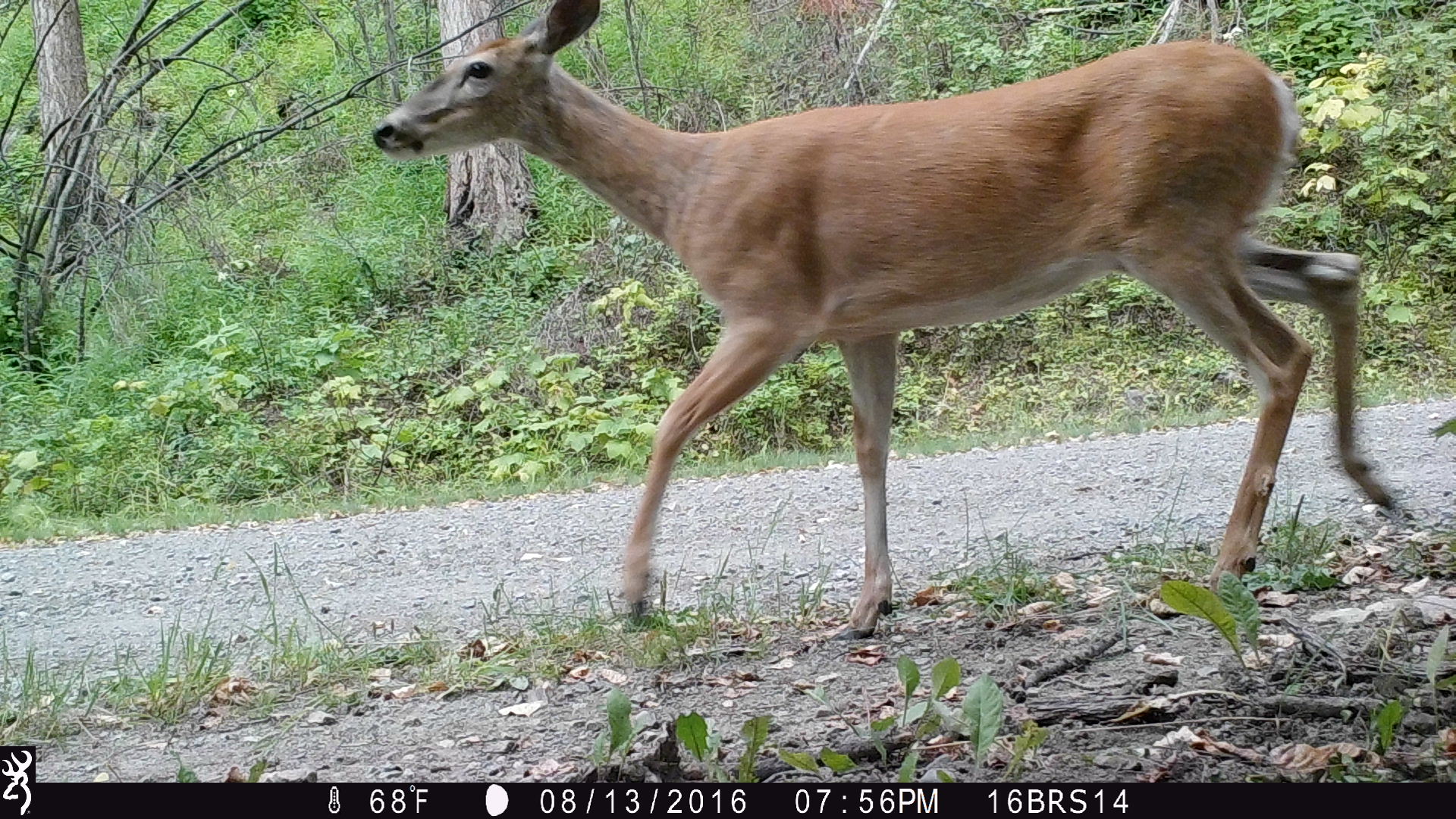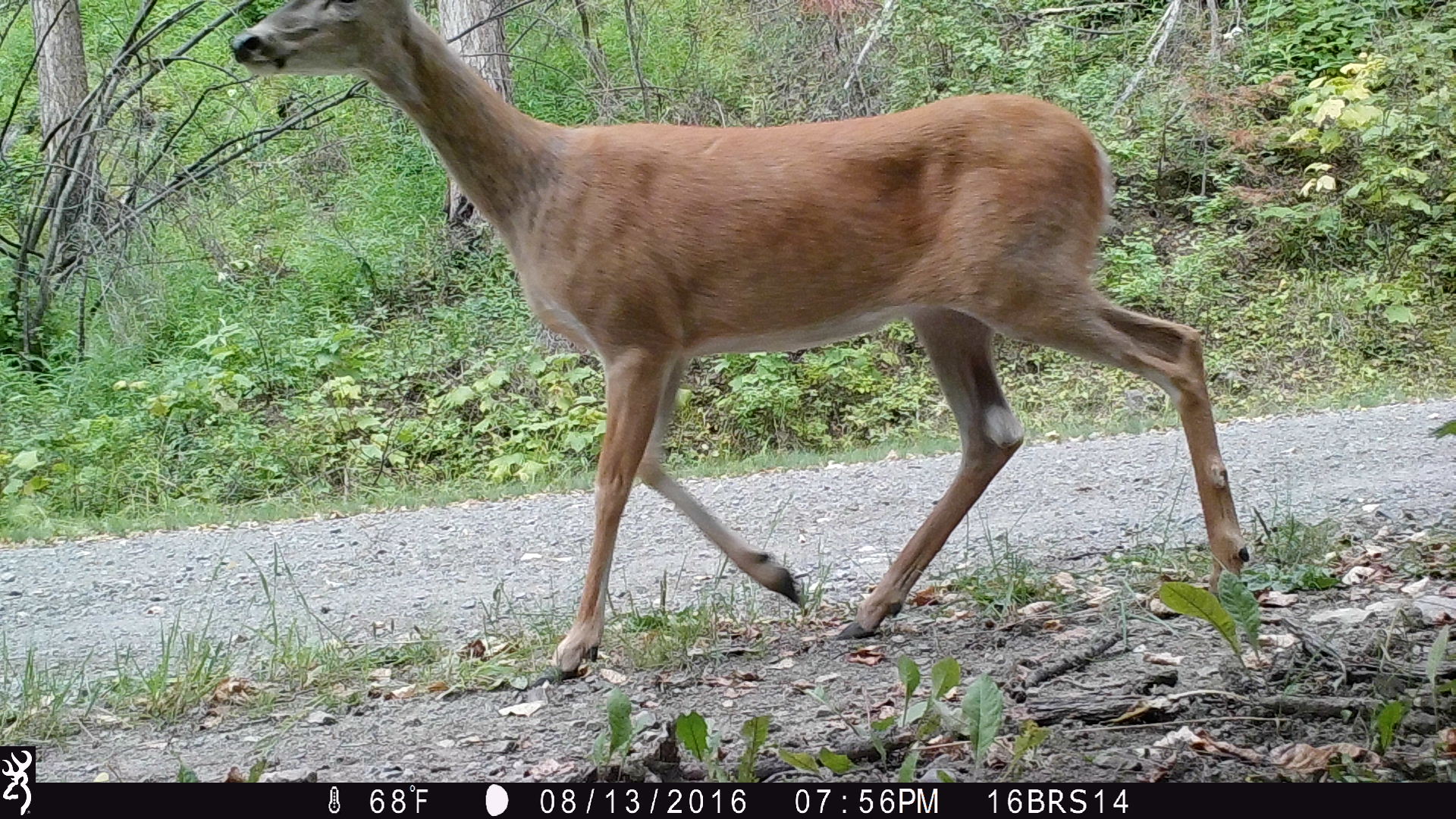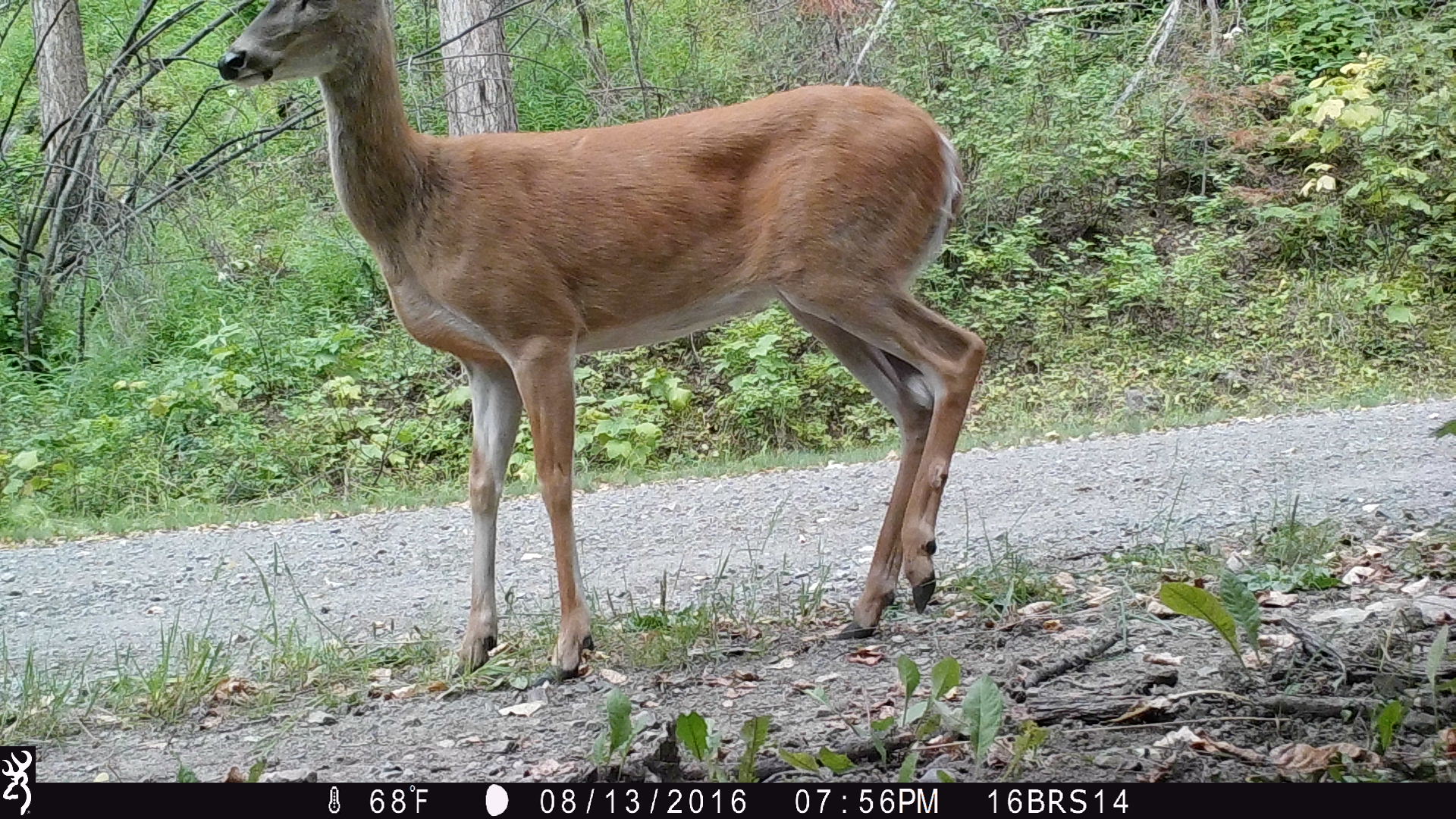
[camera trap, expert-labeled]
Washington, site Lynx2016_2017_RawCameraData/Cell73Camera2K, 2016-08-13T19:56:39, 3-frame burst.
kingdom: Animalia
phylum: Chordata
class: Mammalia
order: Artiodactyla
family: Cervidae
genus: Odocoileus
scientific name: Odocoileus virginianus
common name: white-tailed deer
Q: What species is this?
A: Odocoileus virginianus (white-tailed deer).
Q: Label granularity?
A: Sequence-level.